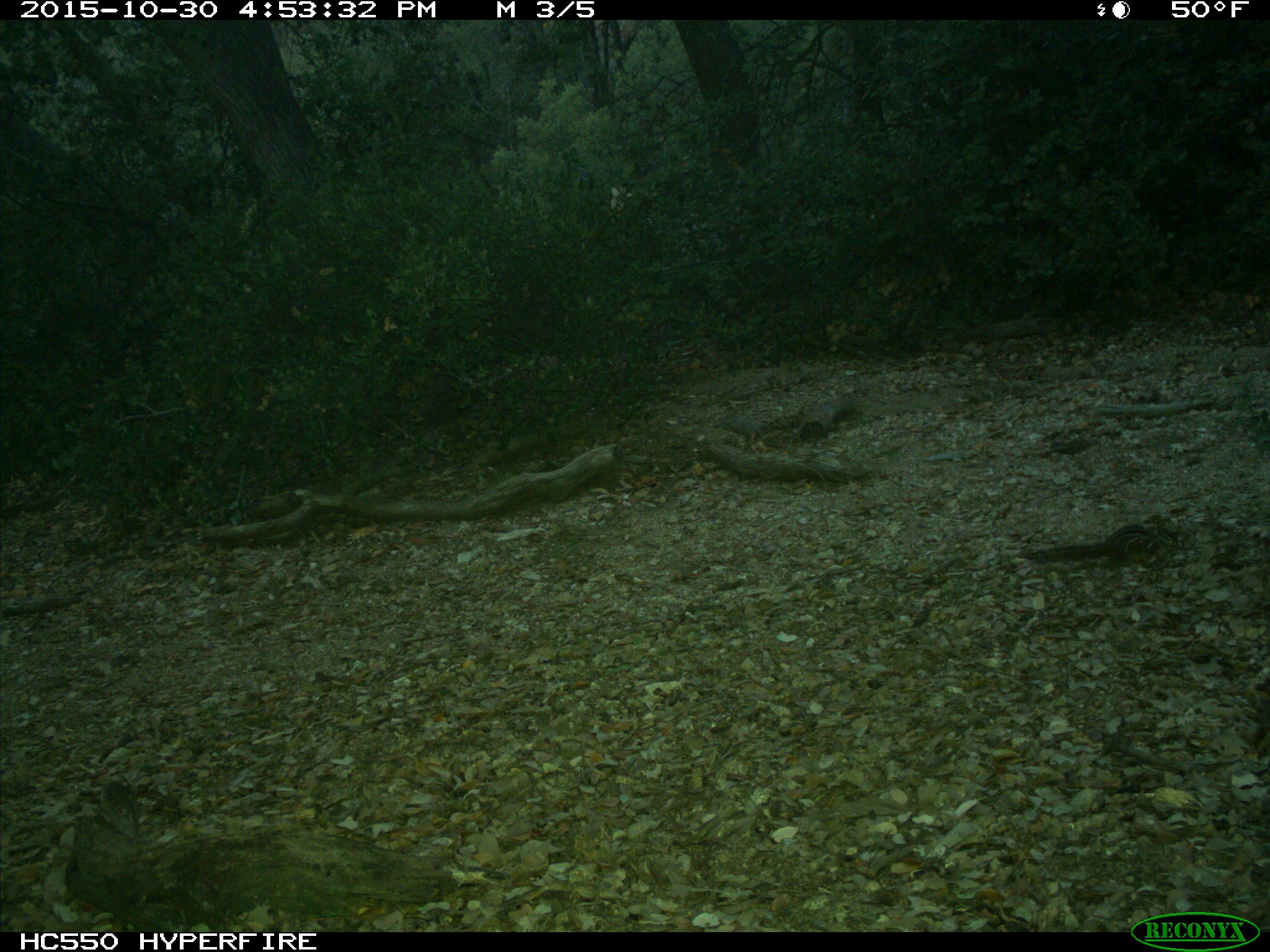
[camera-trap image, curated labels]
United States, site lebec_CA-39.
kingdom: Animalia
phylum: Chordata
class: Mammalia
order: Rodentia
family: Sciuridae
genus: Tamias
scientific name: Tamias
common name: chipmunk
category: unidentified chipmunk